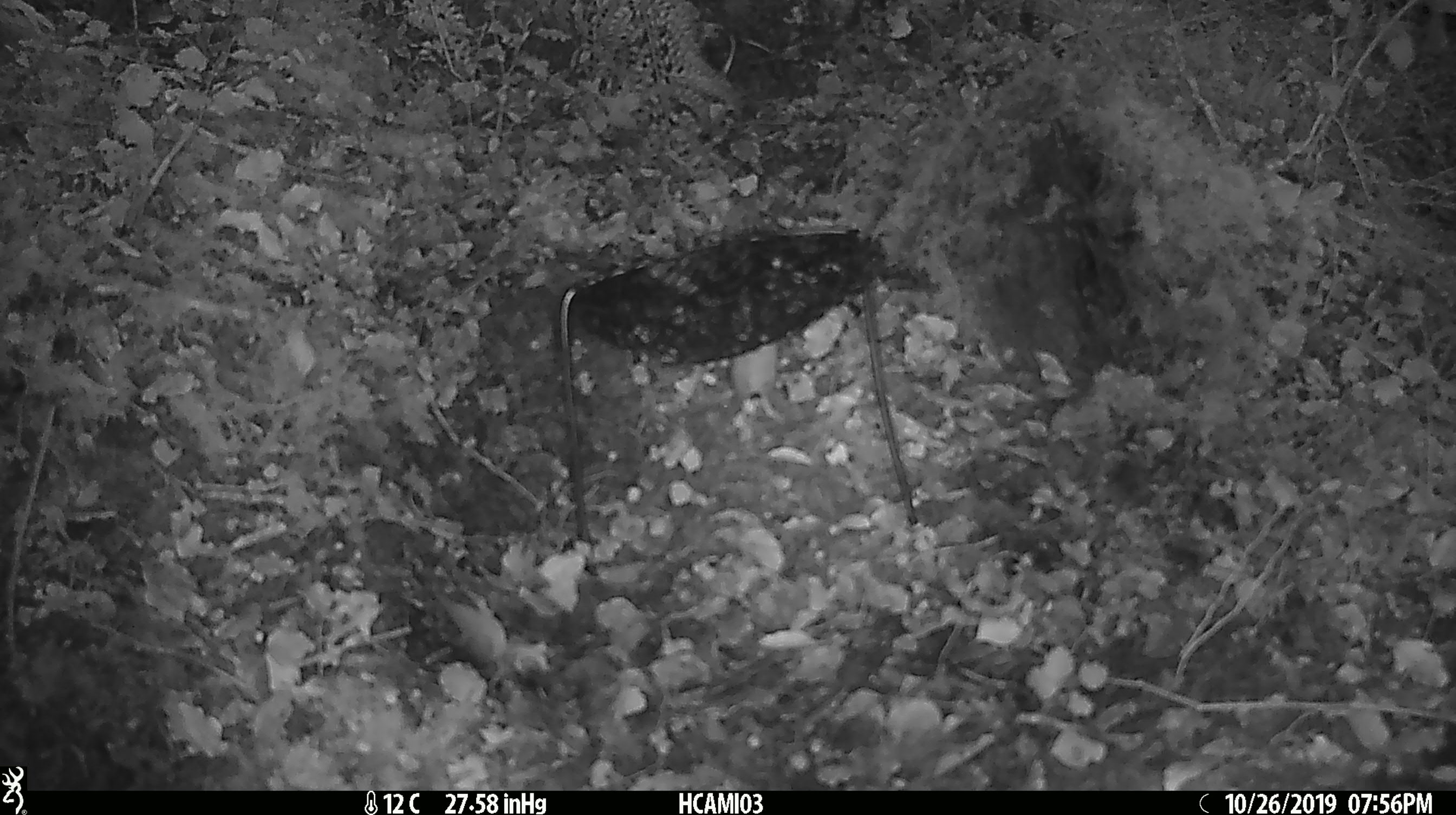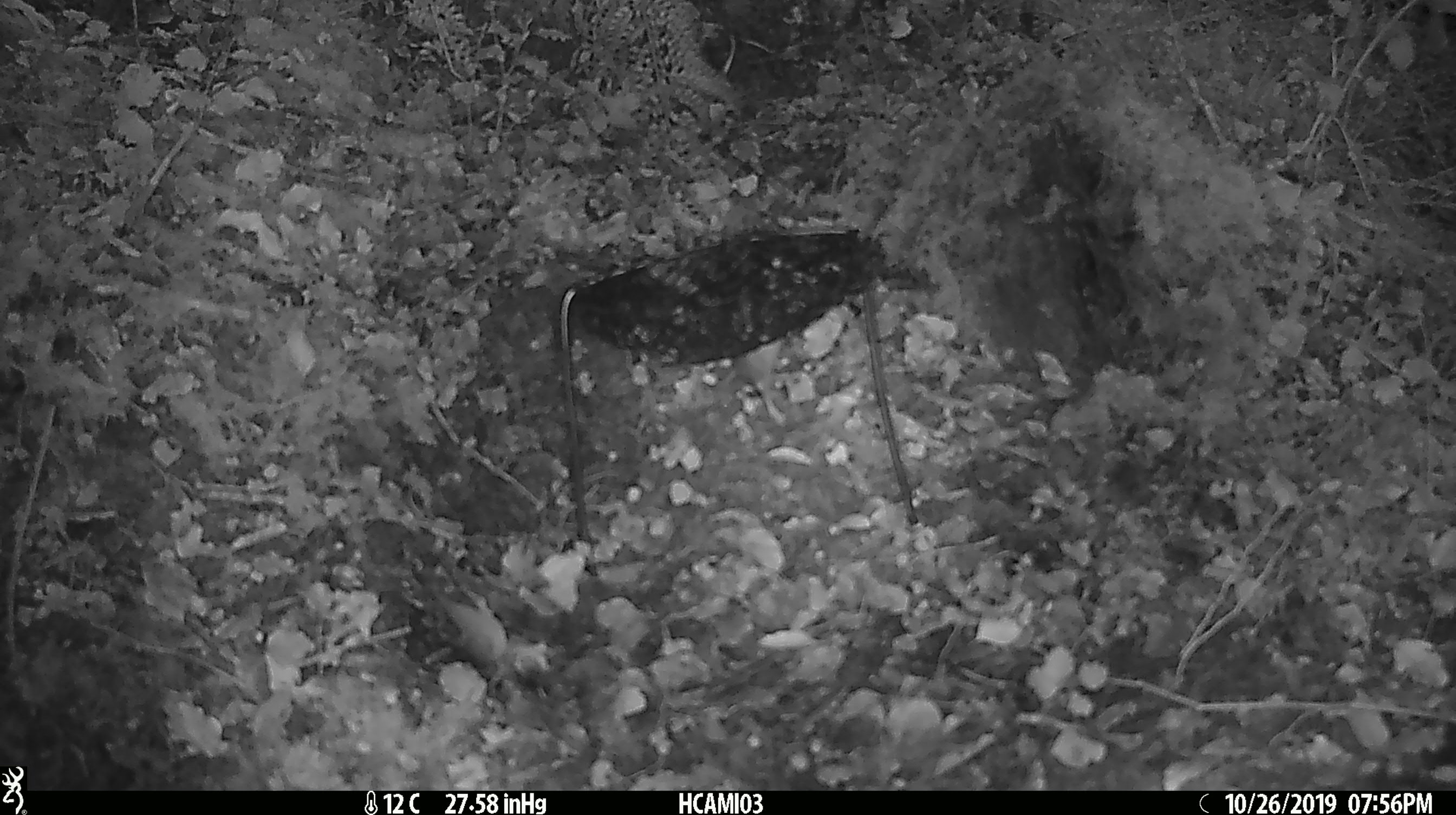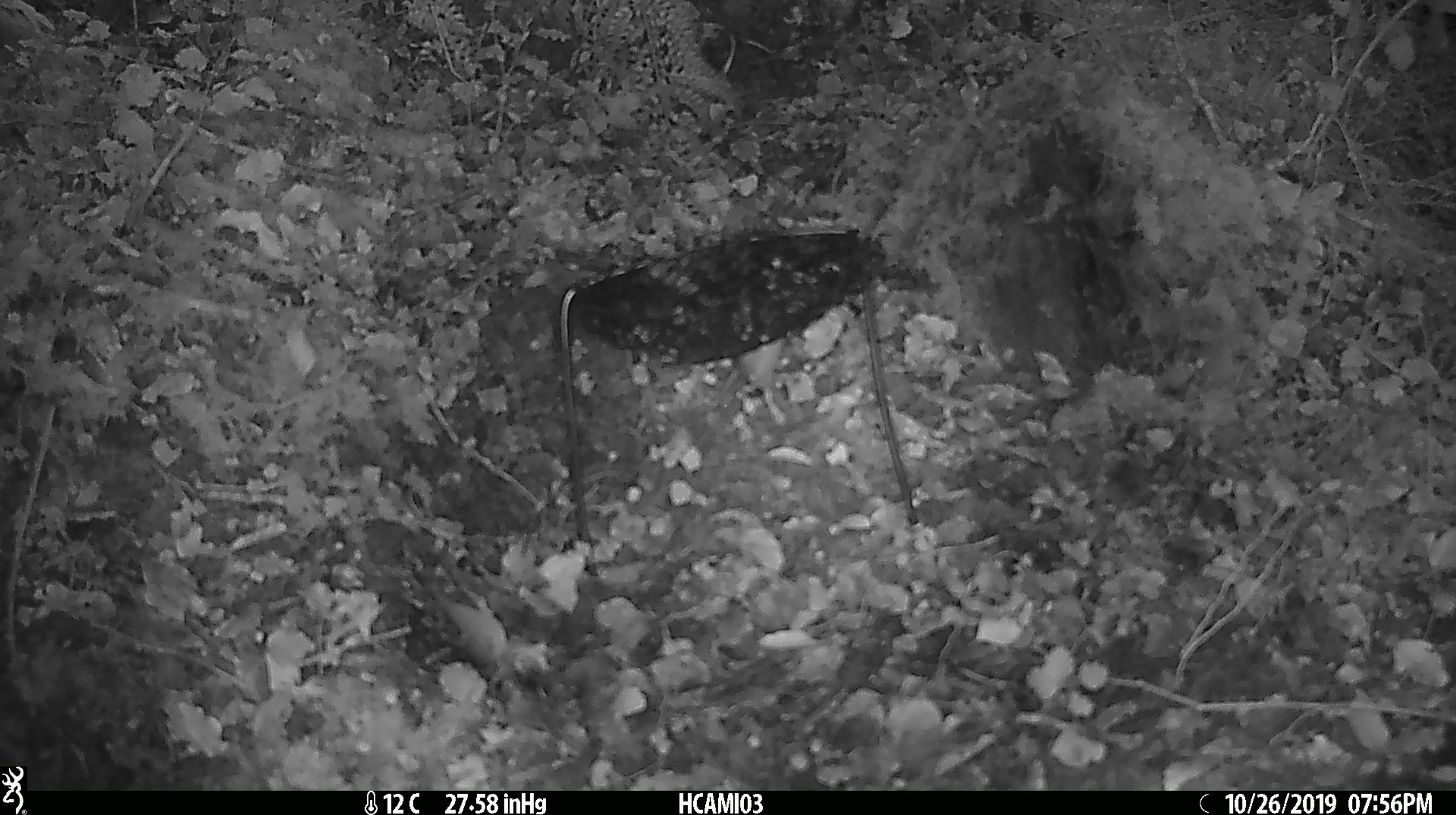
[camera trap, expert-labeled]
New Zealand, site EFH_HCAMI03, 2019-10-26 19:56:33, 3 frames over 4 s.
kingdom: Animalia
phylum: Chordata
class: Mammalia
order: Rodentia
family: Muridae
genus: Mus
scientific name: Mus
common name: mouse